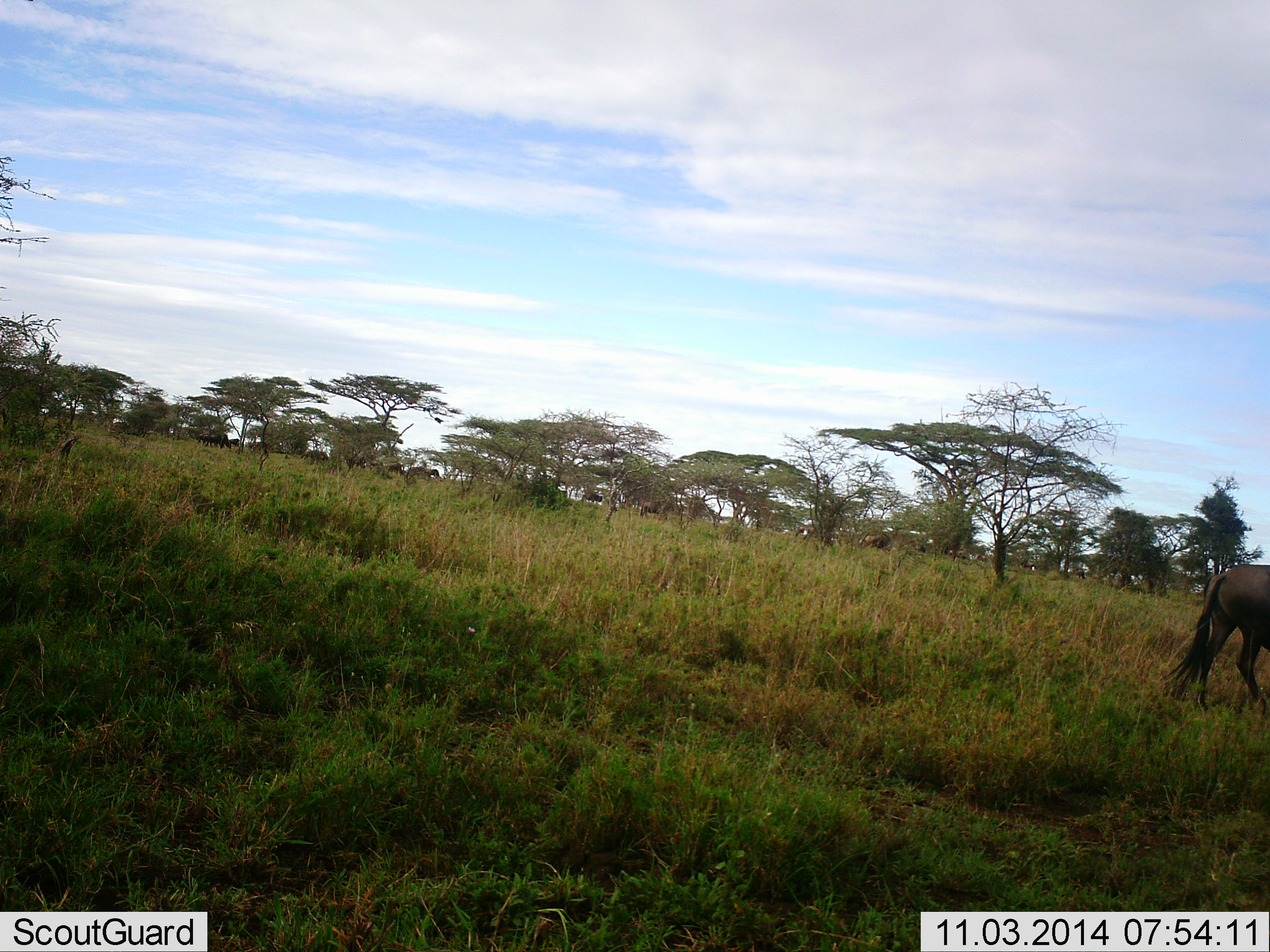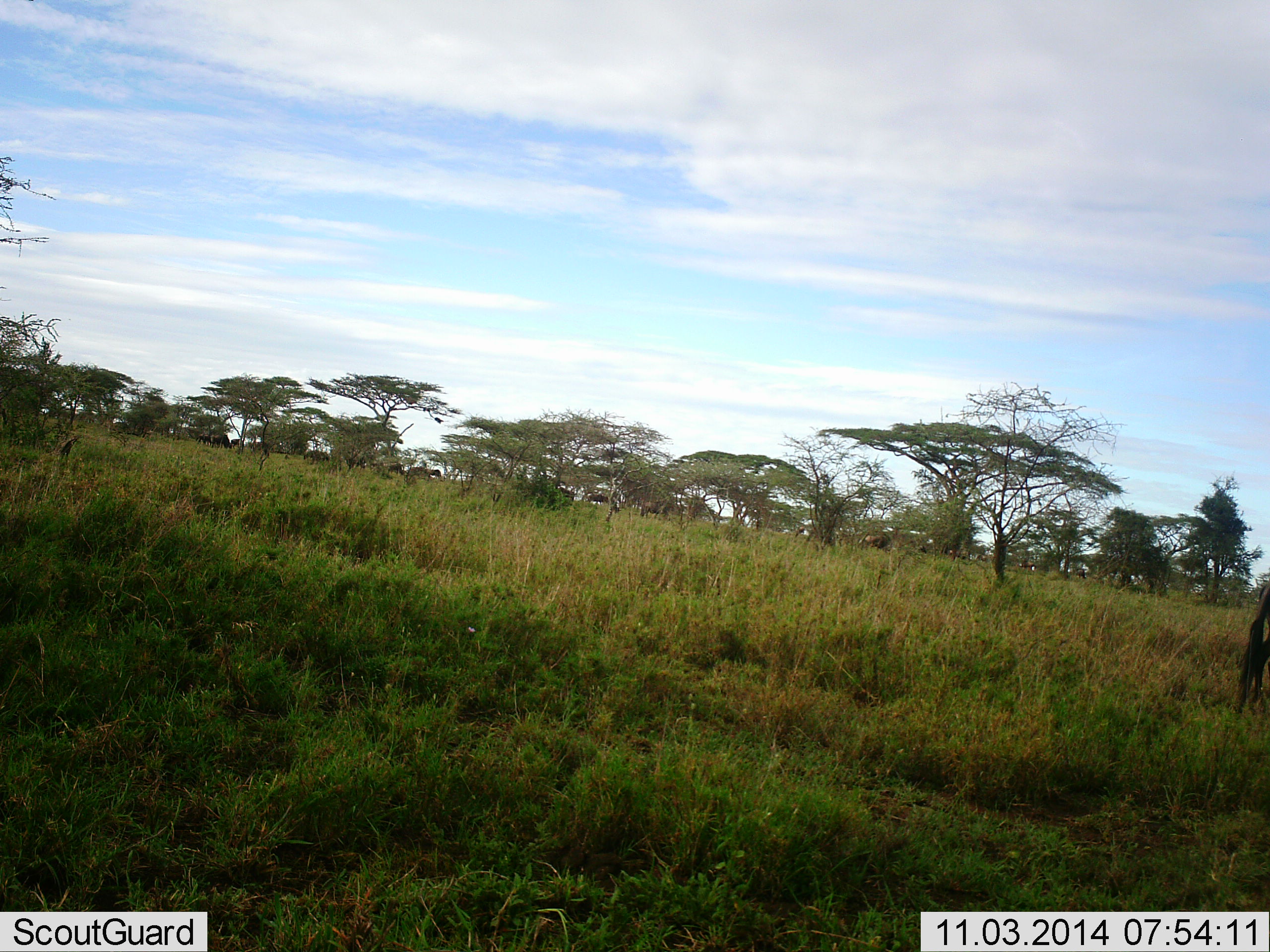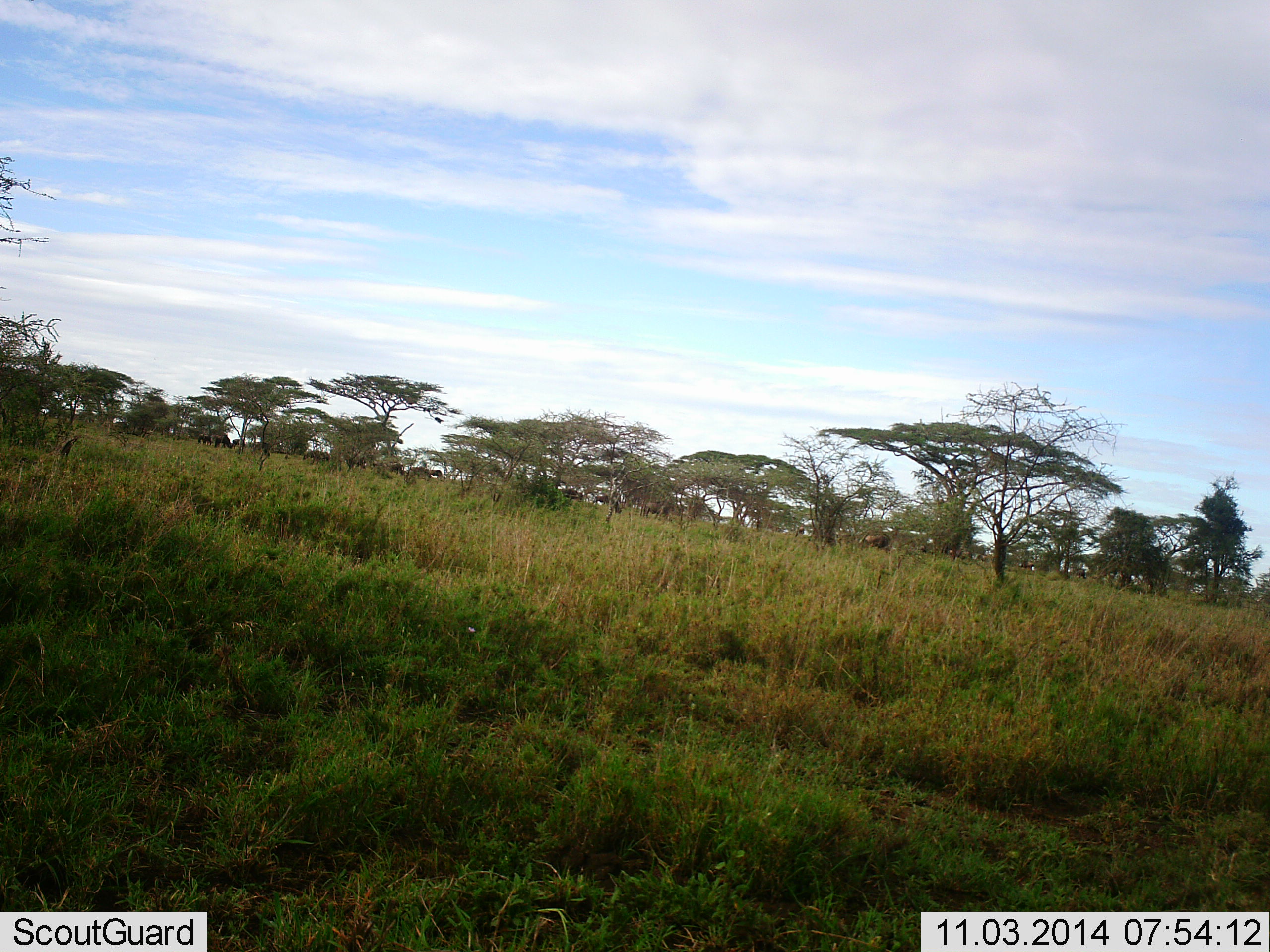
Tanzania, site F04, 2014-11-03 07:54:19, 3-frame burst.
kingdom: Animalia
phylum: Chordata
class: Mammalia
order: Artiodactyla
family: Bovidae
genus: Connochaetes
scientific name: Connochaetes taurinus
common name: blue wildebeest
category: wildebeest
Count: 11-50.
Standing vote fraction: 50%.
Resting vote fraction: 0%.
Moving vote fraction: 90%.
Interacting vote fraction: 0%.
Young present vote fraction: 0%.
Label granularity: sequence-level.